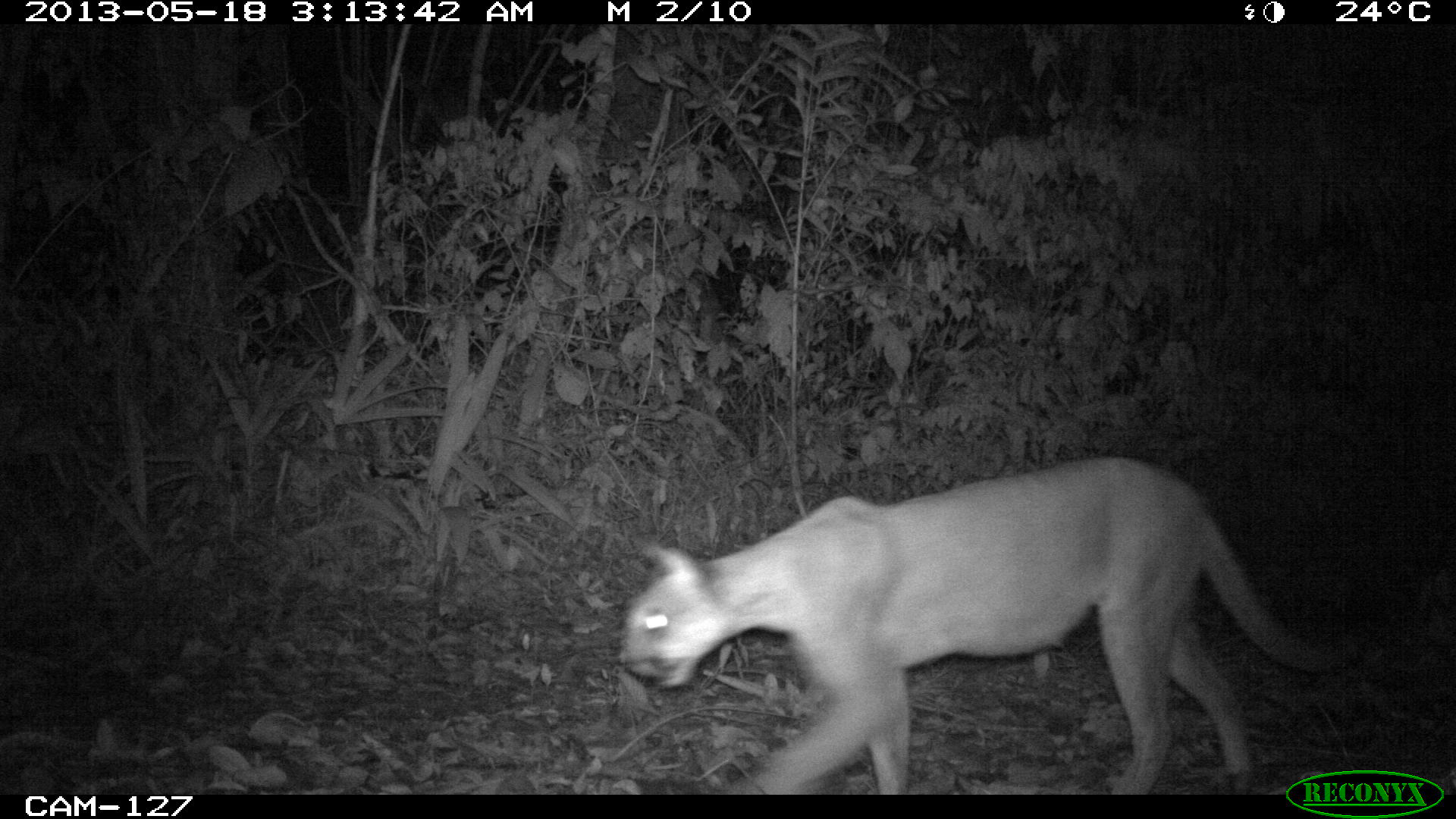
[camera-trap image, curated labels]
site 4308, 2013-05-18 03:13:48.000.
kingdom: Animalia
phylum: Chordata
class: Mammalia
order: Carnivora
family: Felidae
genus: Puma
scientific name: Puma concolor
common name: mountain lion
Puma concolor (mountain lion), count 1.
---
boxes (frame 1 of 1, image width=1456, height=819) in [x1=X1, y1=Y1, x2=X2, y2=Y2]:
puma concolor: [x1=620, y1=460, x2=1361, y2=795]